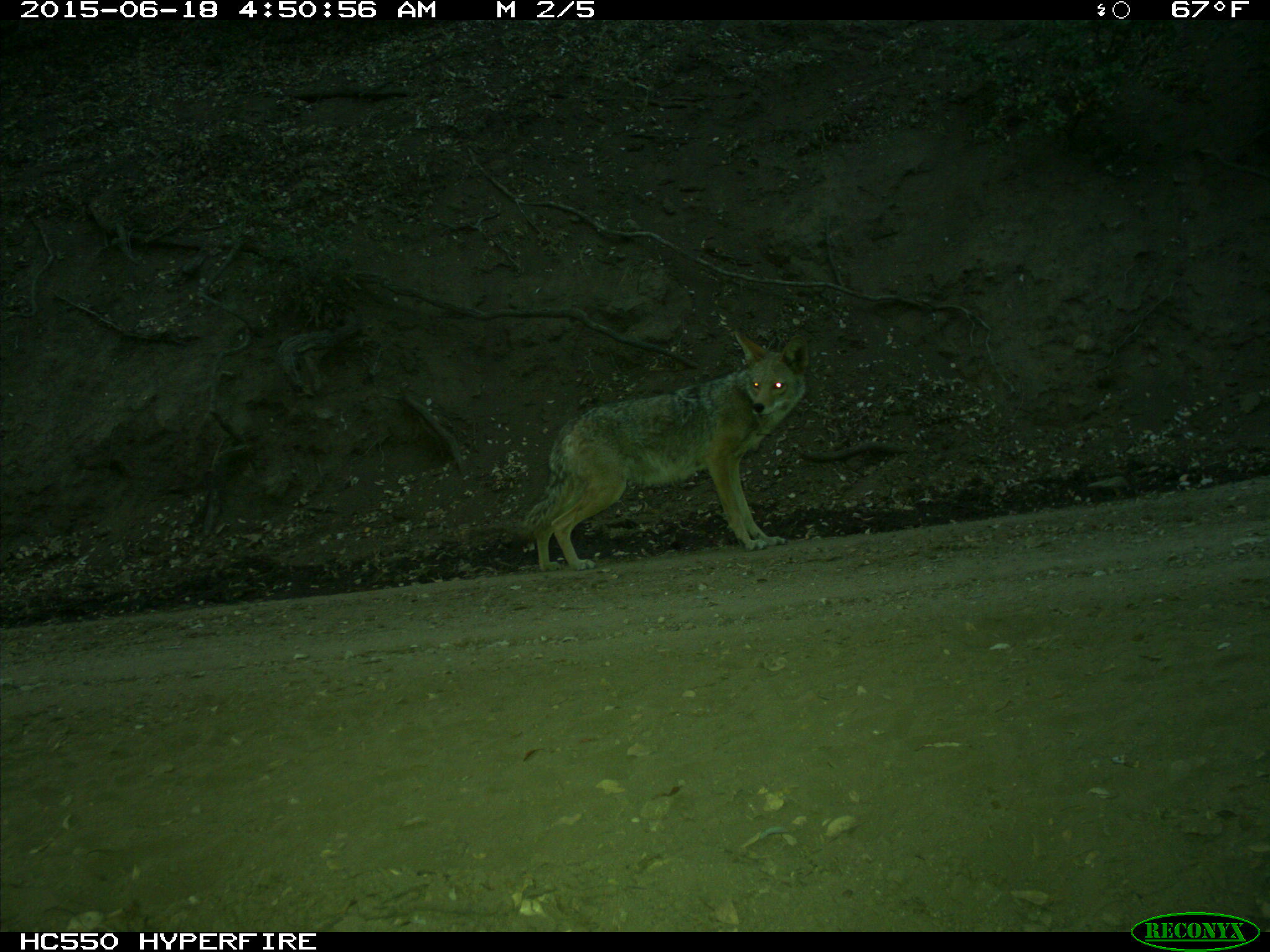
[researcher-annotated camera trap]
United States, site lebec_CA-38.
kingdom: Animalia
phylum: Chordata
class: Mammalia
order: Carnivora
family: Canidae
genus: Canis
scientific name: Canis latrans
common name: coyote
Canis latrans (coyote).